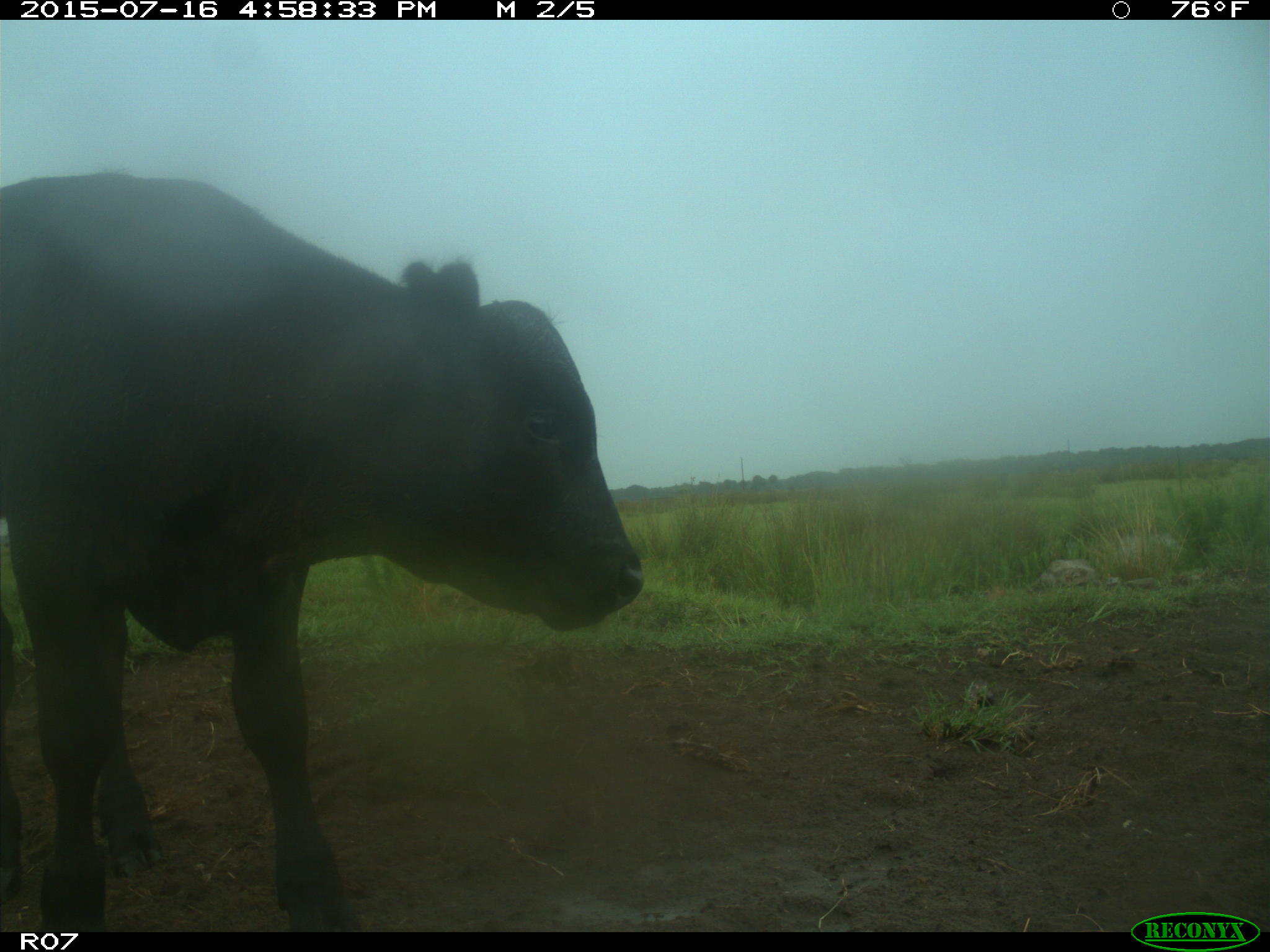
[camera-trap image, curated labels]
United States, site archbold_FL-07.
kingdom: Animalia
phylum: Chordata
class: Mammalia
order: Artiodactyla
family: Bovidae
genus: Bos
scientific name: Bos taurus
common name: domestic cow